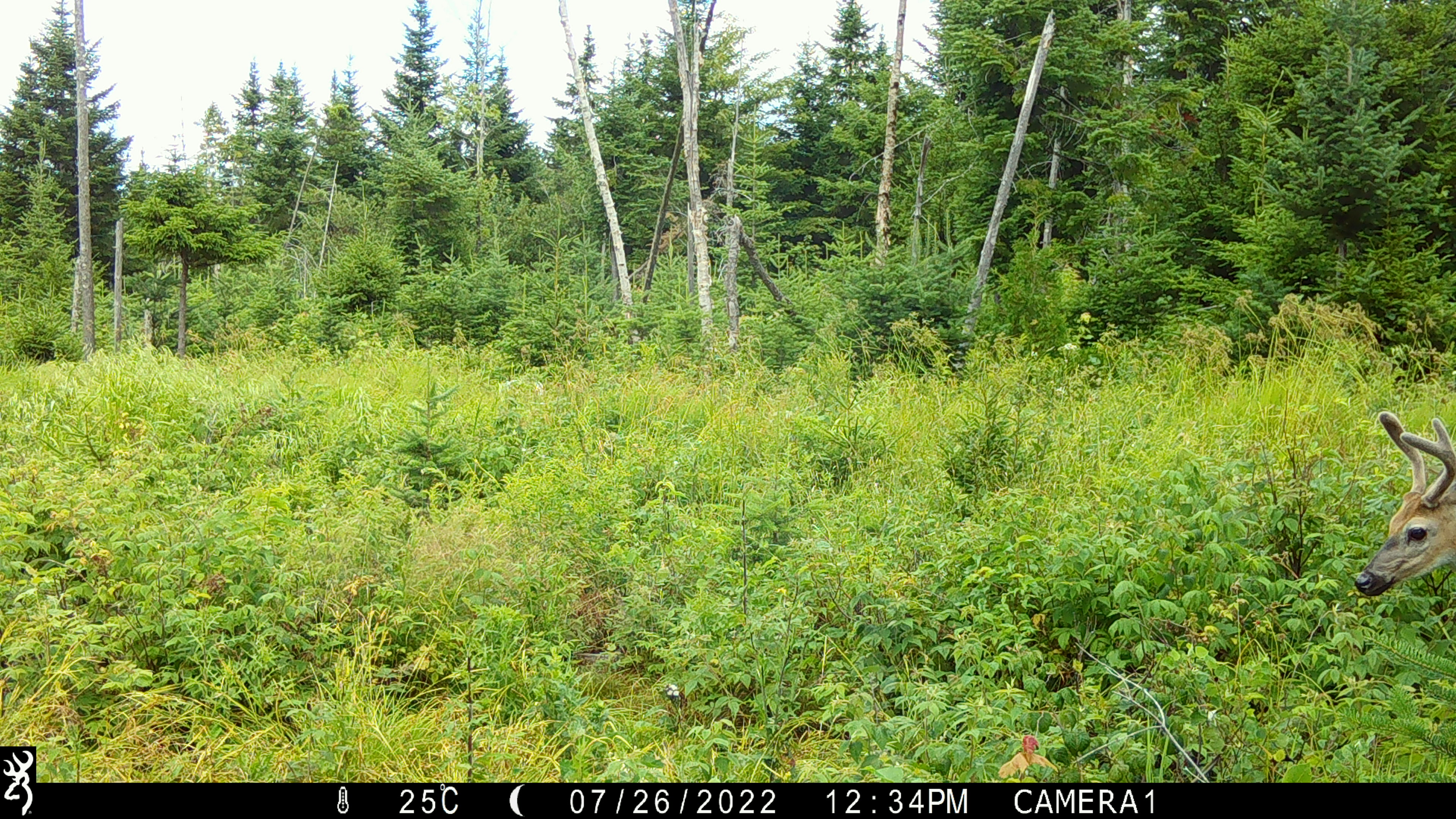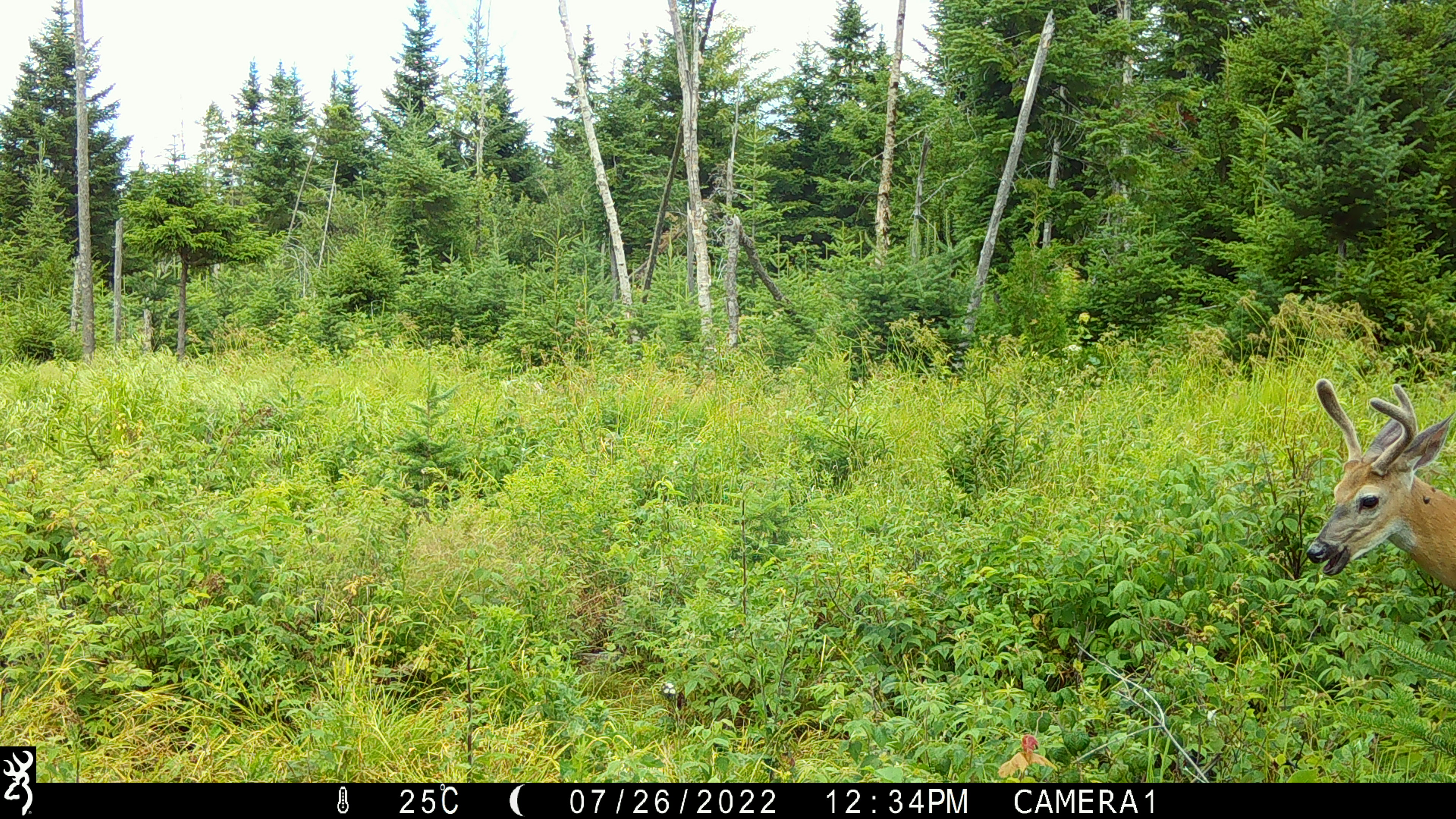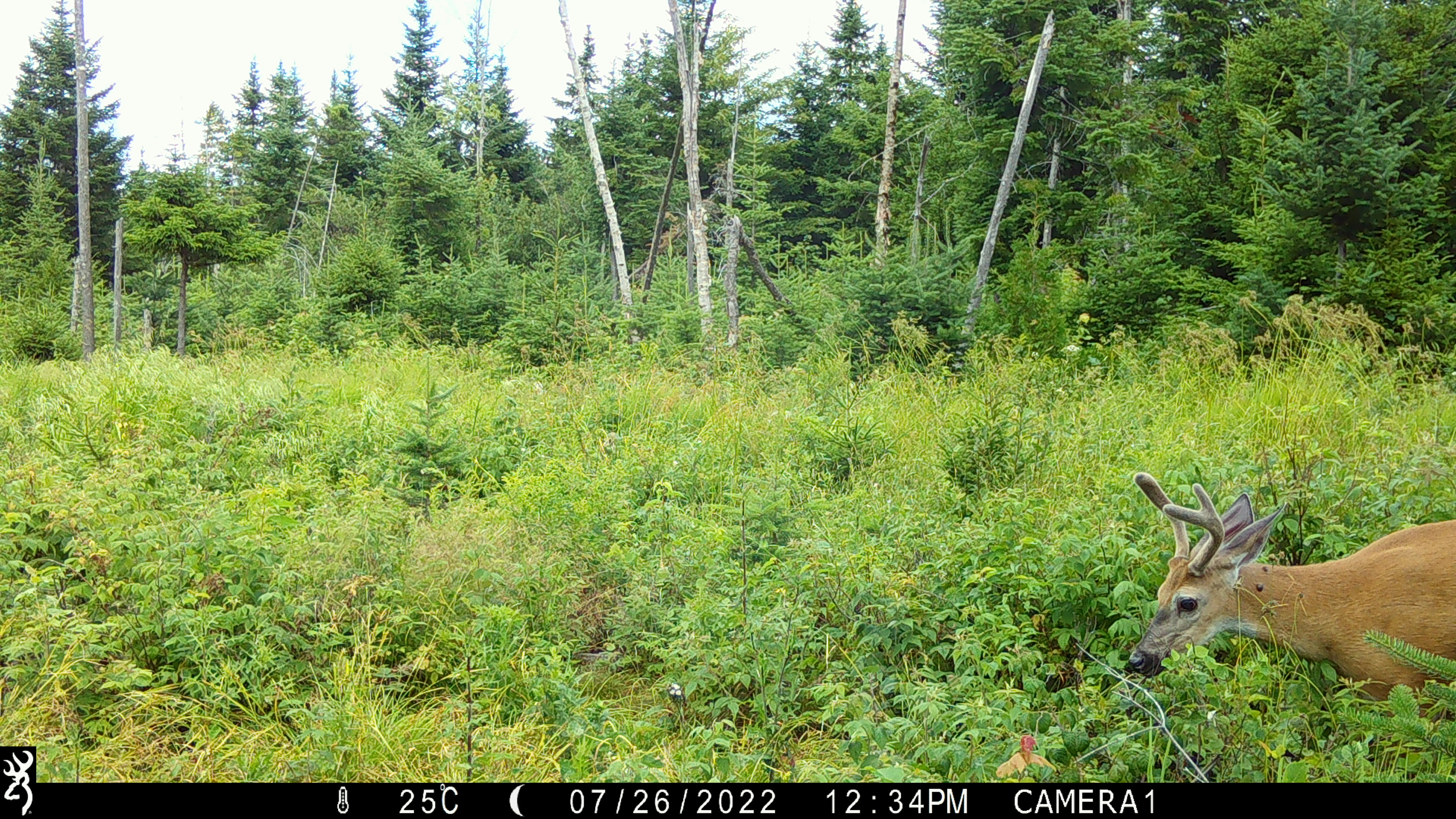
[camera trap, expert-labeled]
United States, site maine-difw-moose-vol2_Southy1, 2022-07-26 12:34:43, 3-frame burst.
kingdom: Animalia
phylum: Chordata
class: Mammalia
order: Artiodactyla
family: Cervidae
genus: Odocoileus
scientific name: Odocoileus virginianus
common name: white-tailed deer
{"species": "white-tailed deer (Odocoileus virginianus)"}